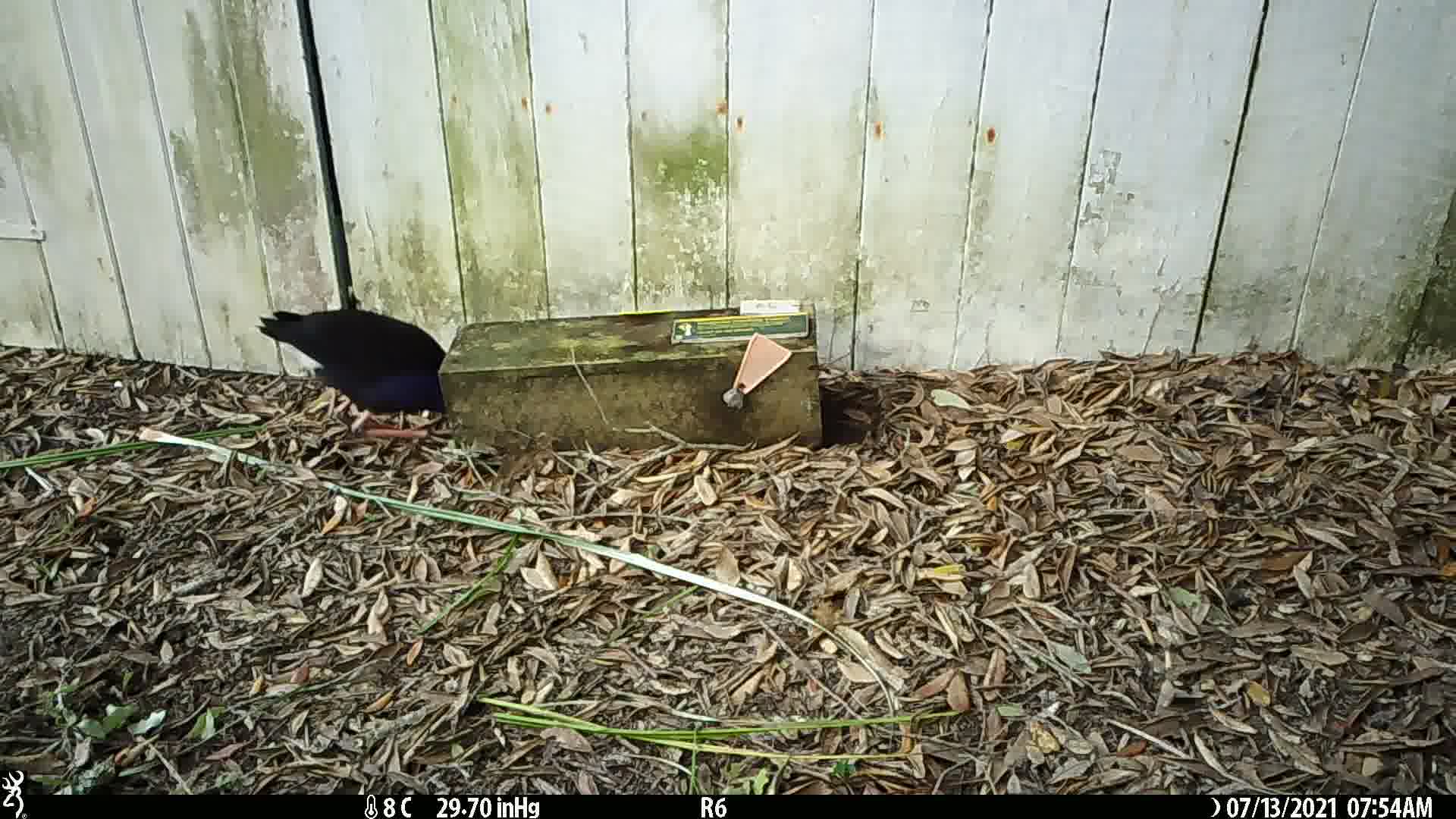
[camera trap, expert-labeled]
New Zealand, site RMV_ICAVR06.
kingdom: Animalia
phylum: Chordata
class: Aves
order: Gruiformes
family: Rallidae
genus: Porphyrio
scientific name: Porphyrio melanotus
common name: australasian swamphen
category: pukeko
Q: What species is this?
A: Pukeko (australasian swamphen) (Porphyrio melanotus).